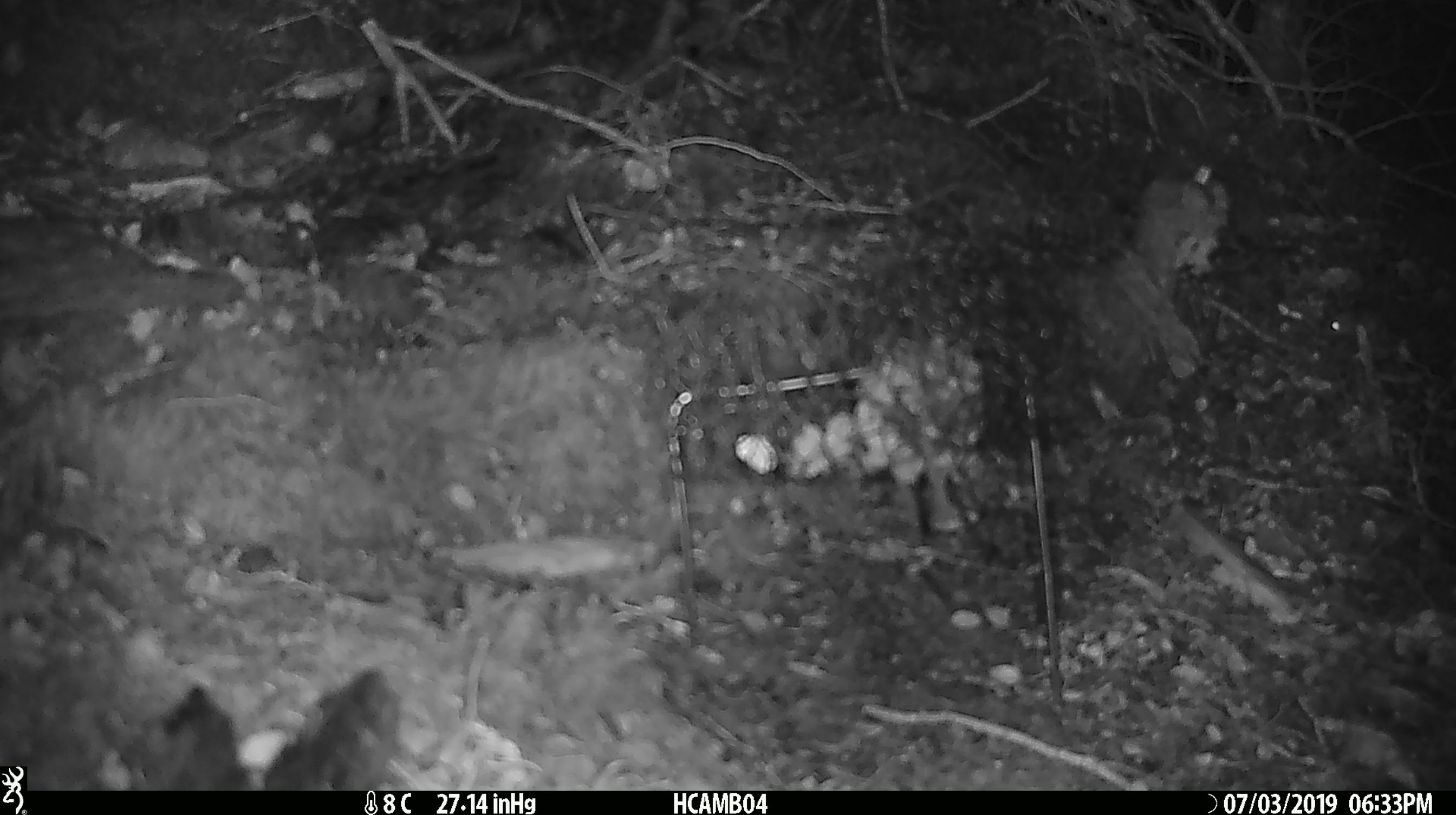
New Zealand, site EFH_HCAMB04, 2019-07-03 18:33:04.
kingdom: Animalia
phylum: Chordata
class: Mammalia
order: Rodentia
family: Muridae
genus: Mus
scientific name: Mus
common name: mouse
Mouse (Mus).